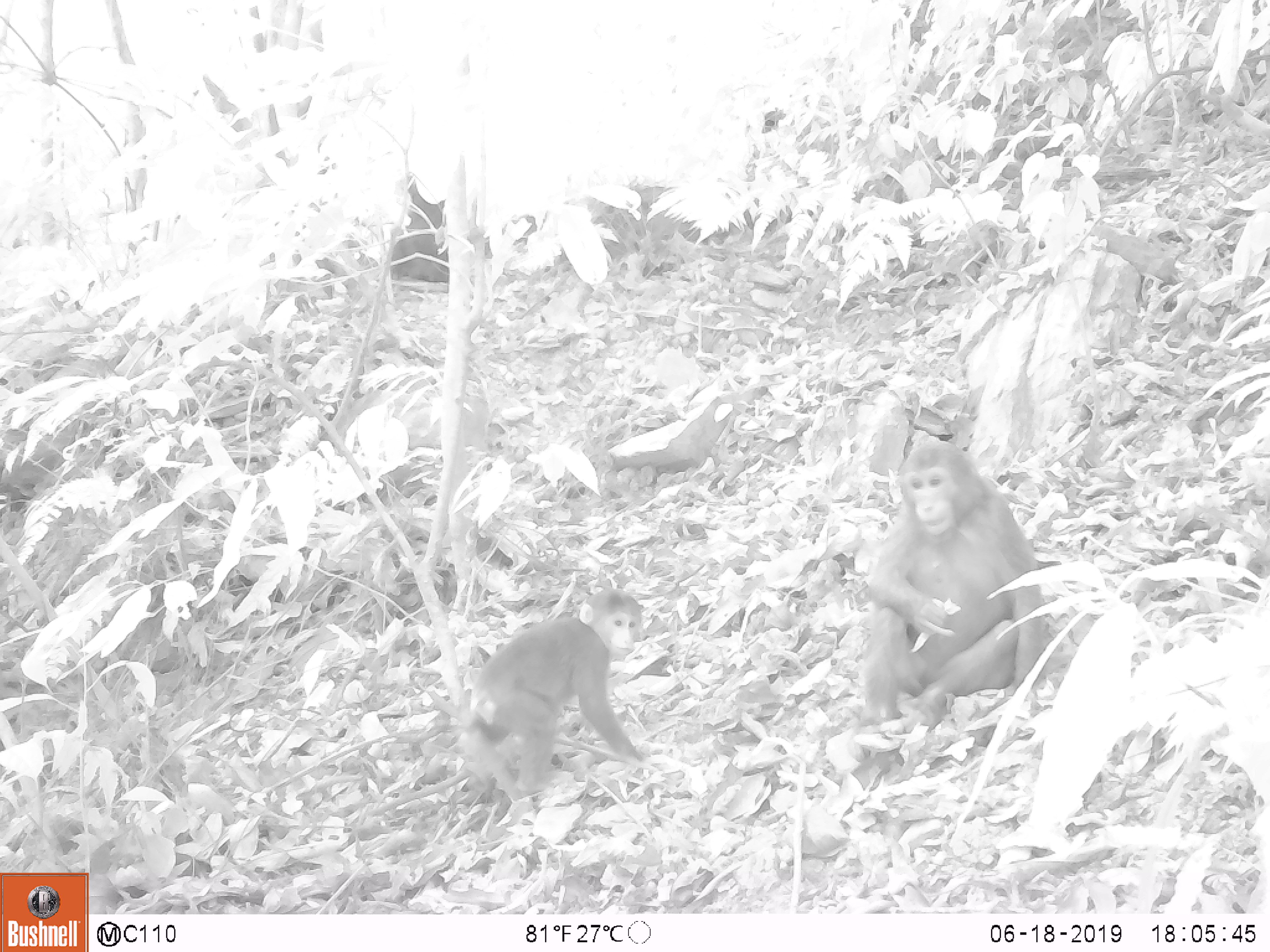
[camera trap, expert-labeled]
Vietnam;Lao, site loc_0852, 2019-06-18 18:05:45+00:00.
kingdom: Animalia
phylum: Chordata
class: Mammalia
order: Primates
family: Cercopithecidae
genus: Macaca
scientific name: Macaca arctoides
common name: stump-tailed macaque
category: stump tailed macaque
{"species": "stump tailed macaque (stump-tailed macaque) (Macaca arctoides)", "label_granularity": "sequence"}